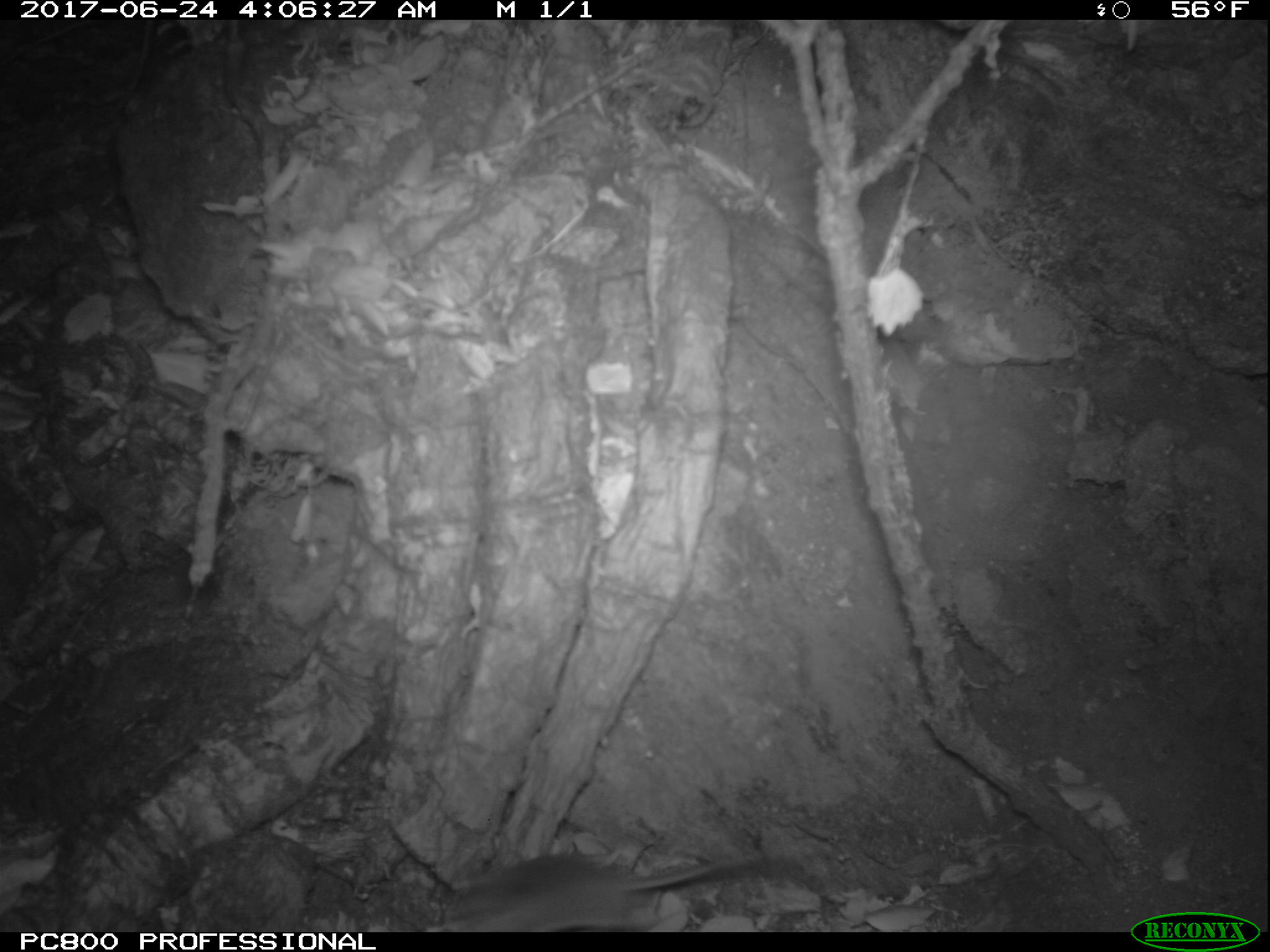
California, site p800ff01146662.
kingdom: Animalia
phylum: Chordata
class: Mammalia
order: Rodentia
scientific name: Rodentia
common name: rodent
Rodent (Rodentia).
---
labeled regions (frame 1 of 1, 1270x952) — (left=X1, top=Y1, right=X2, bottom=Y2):
rodent: (left=440, top=851, right=804, bottom=932)